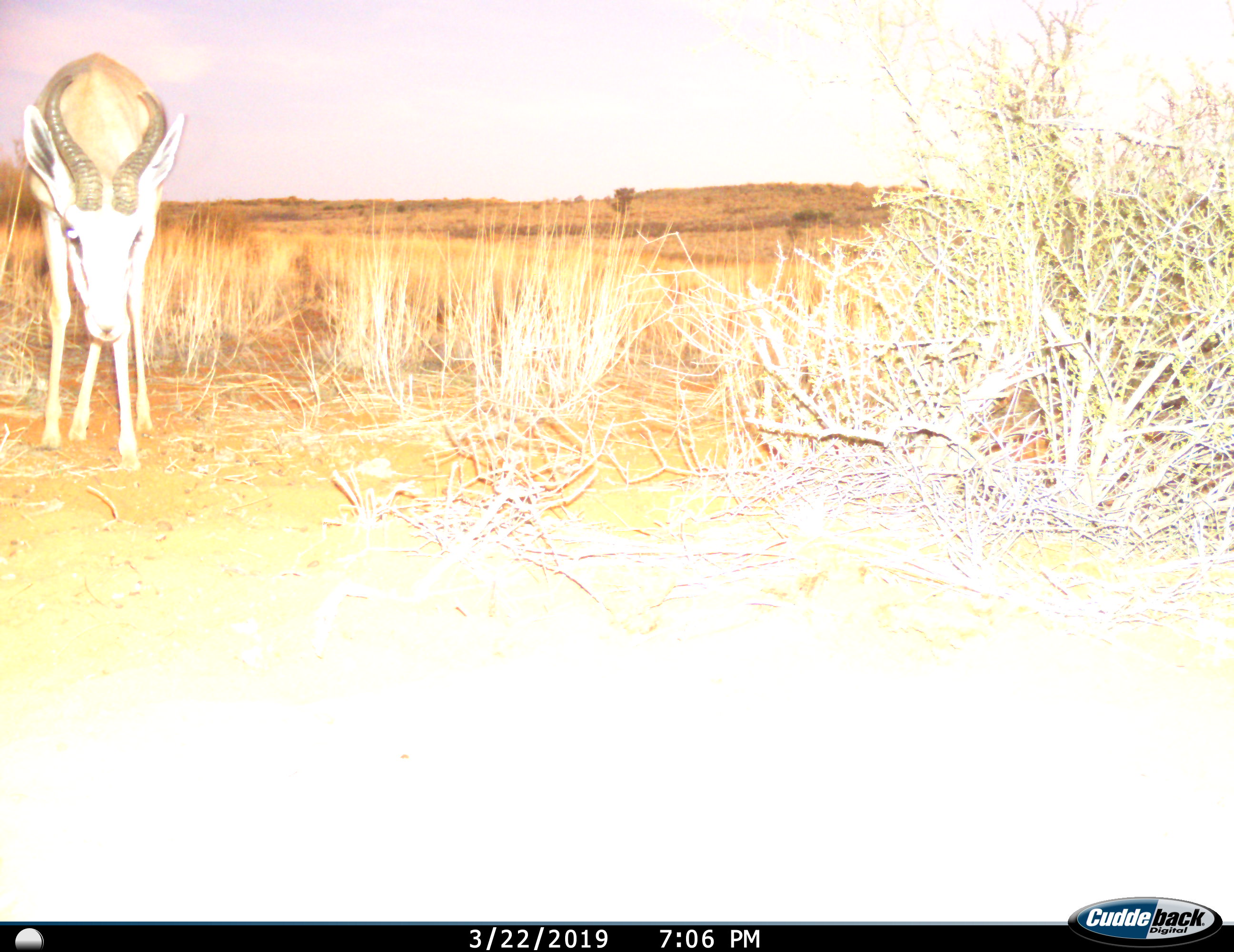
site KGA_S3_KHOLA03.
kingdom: Animalia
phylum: Chordata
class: Mammalia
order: Artiodactyla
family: Bovidae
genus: Antidorcas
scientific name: Antidorcas marsupialis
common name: springbok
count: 1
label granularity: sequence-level